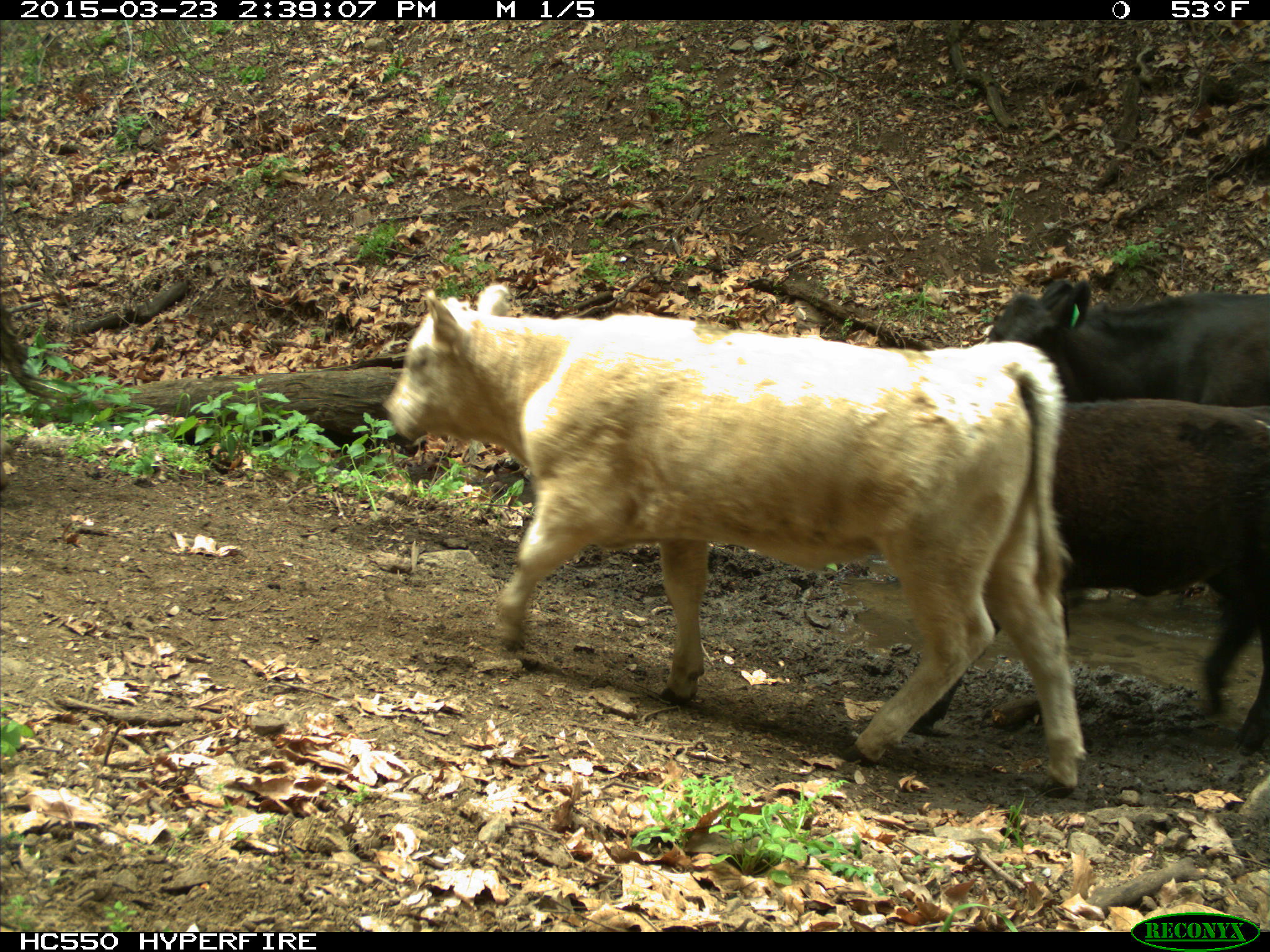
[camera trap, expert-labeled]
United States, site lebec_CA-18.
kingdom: Animalia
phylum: Chordata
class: Mammalia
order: Artiodactyla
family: Bovidae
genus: Bos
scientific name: Bos taurus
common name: domestic cow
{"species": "Bos taurus (domestic cow)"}